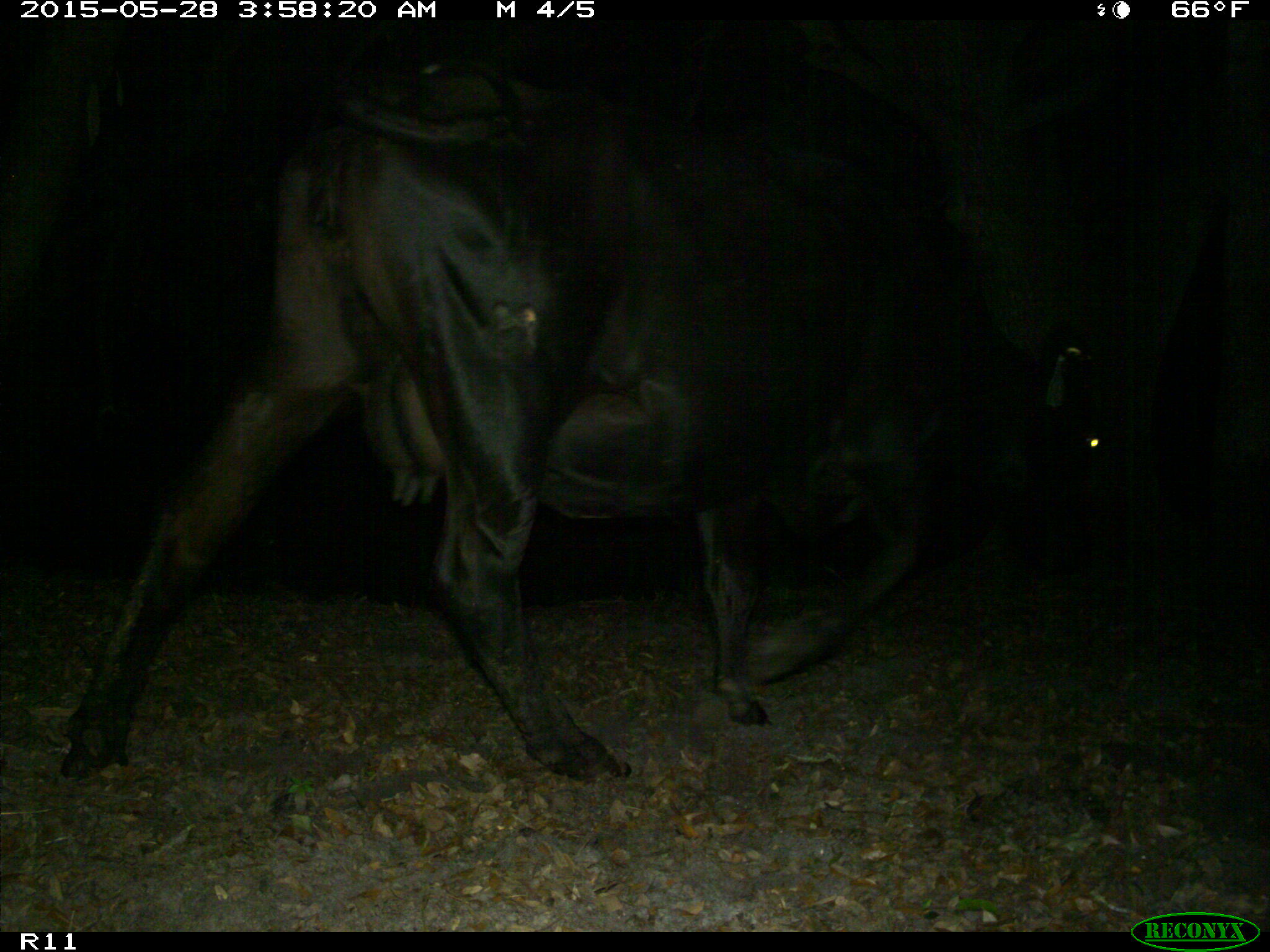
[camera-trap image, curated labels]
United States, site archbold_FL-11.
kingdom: Animalia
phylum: Chordata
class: Mammalia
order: Artiodactyla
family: Bovidae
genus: Bos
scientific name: Bos taurus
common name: domestic cow